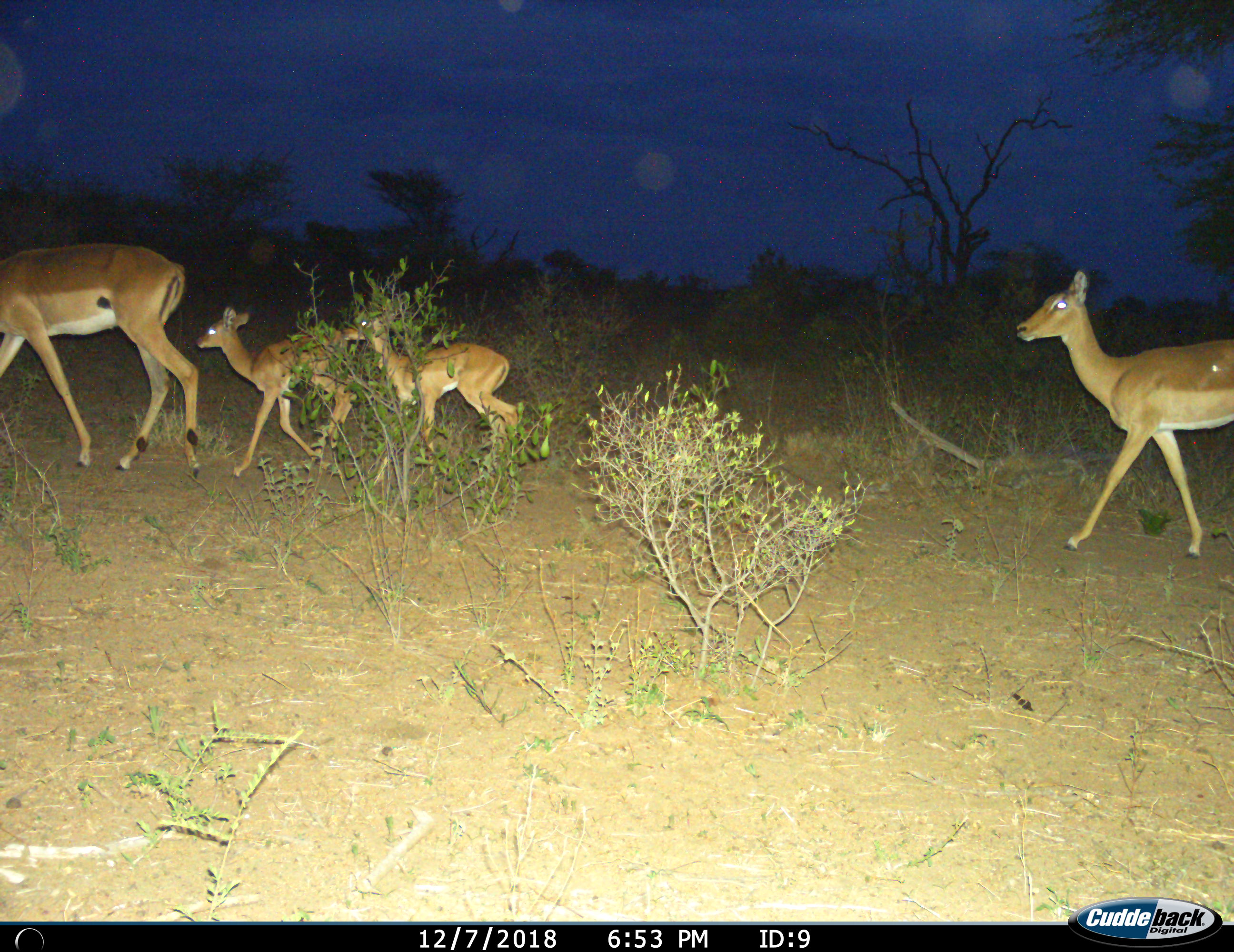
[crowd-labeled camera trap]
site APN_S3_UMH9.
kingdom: Animalia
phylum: Chordata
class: Mammalia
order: Artiodactyla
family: Bovidae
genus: Aepyceros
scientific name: Aepyceros melampus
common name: impala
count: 4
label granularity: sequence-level